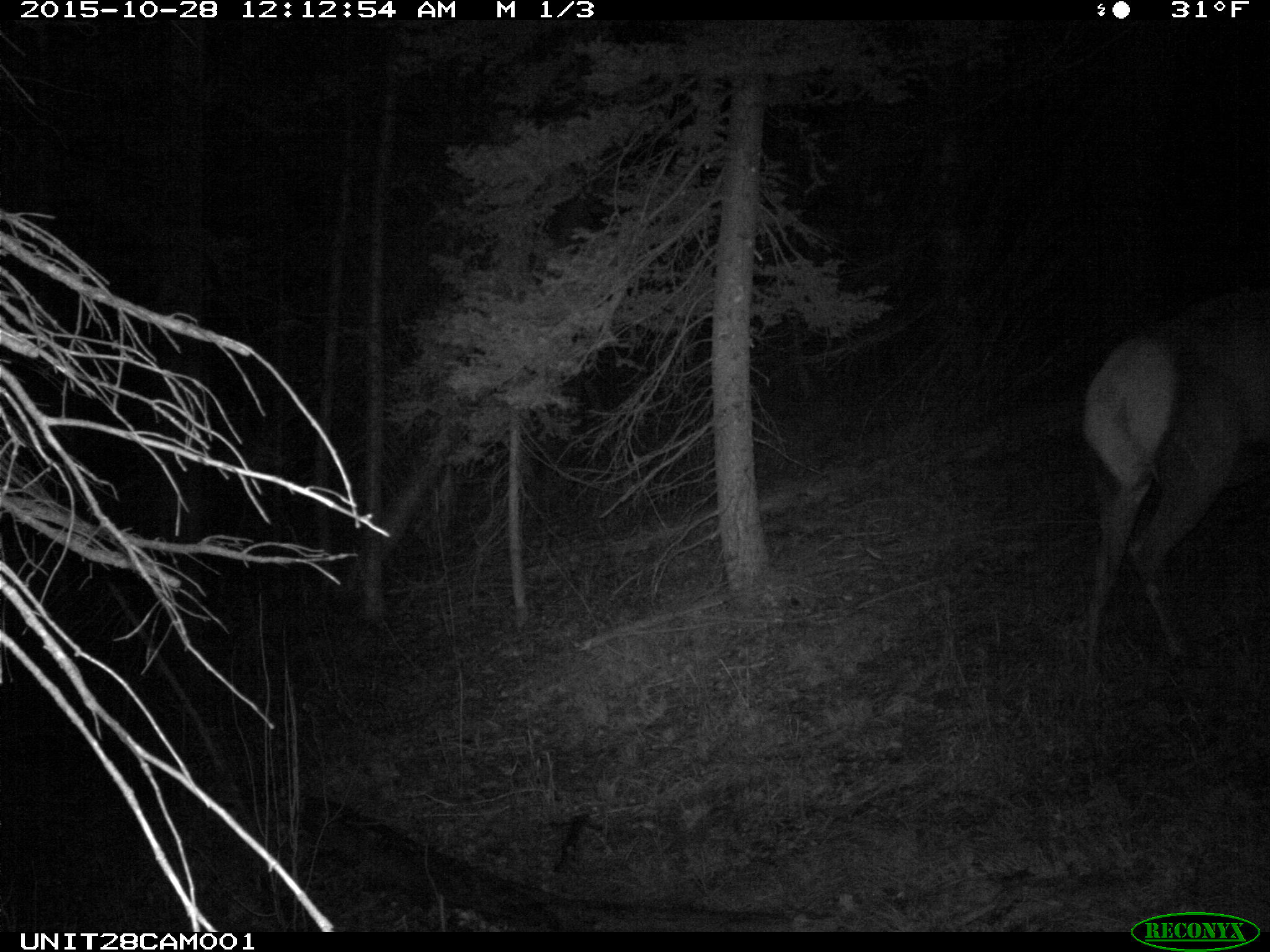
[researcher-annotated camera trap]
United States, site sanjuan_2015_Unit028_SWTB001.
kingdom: Animalia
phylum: Chordata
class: Mammalia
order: Artiodactyla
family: Cervidae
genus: Cervus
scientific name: Cervus elaphus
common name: red deer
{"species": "Cervus elaphus (red deer)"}